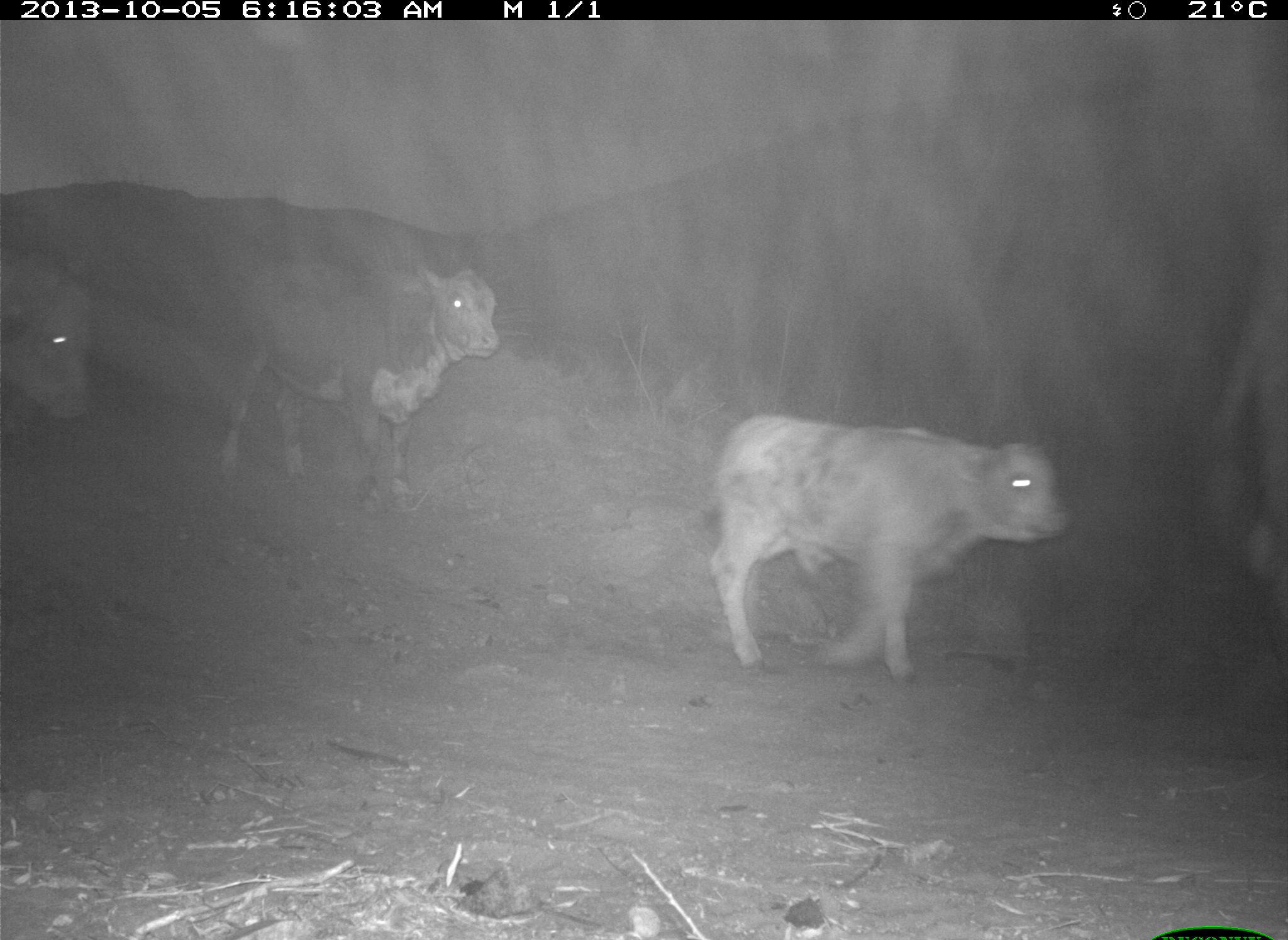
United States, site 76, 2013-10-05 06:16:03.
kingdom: Animalia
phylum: Chordata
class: Mammalia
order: Artiodactyla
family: Bovidae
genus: Bos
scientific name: Bos taurus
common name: cow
Cow (Bos taurus).